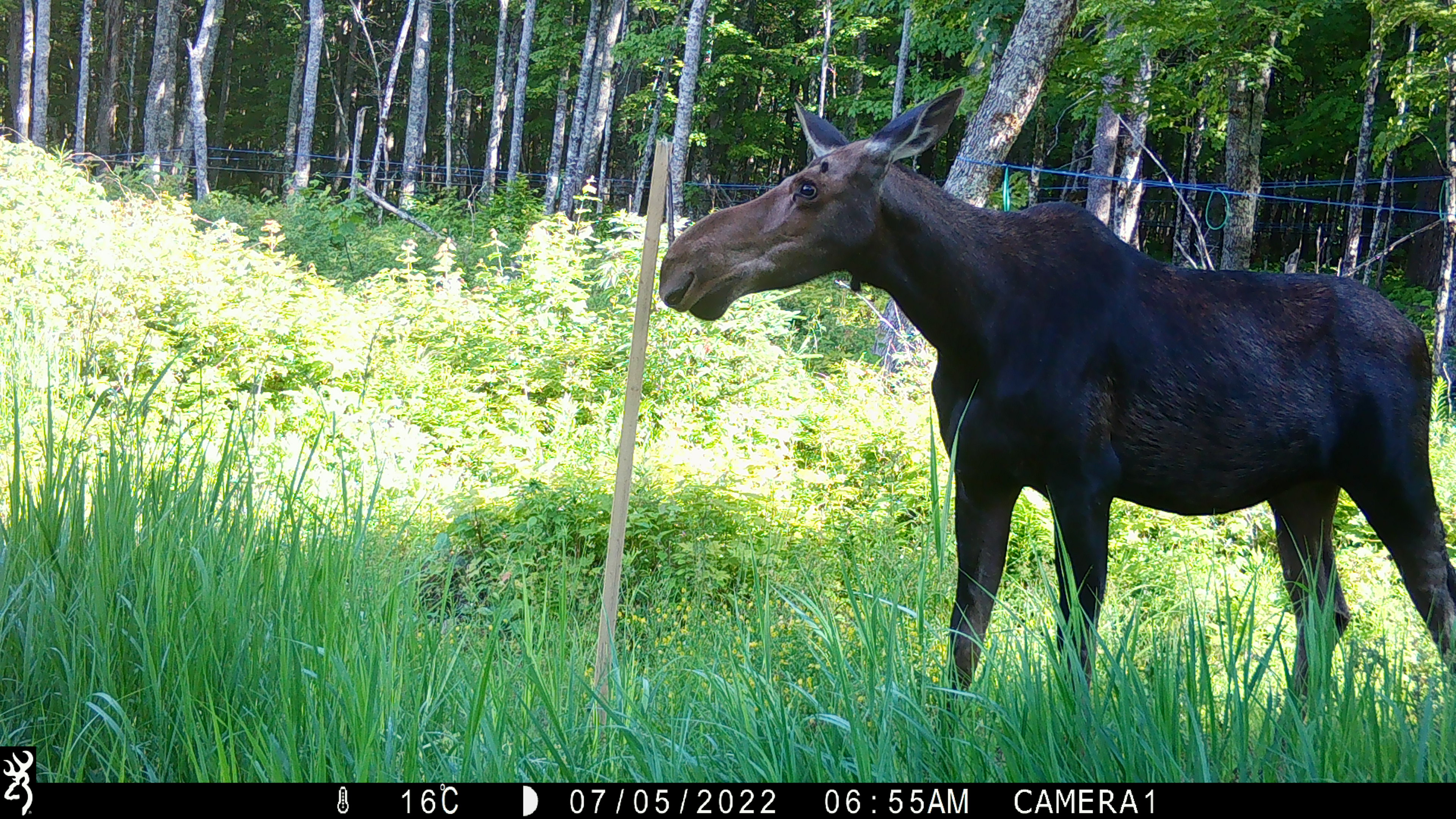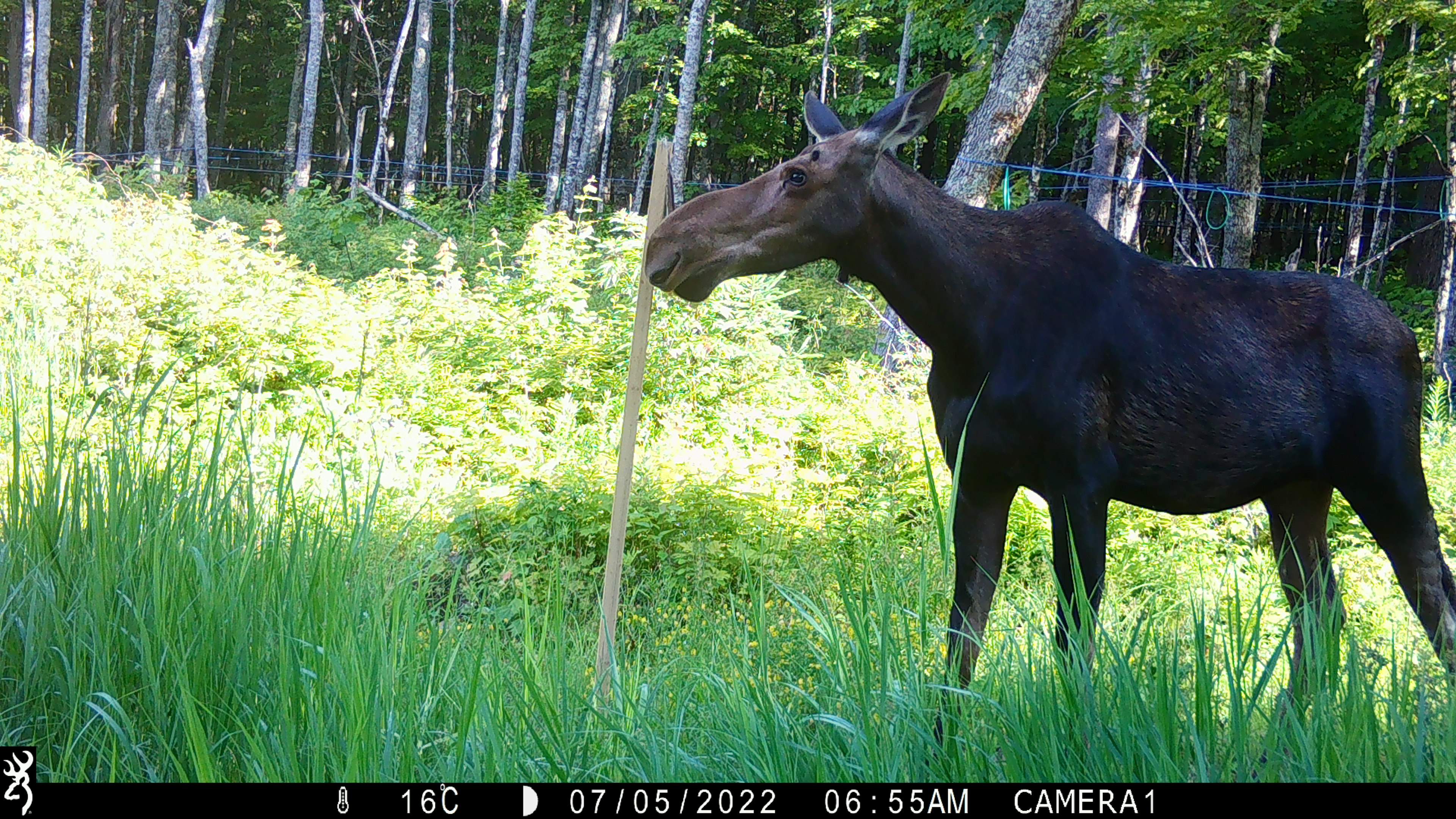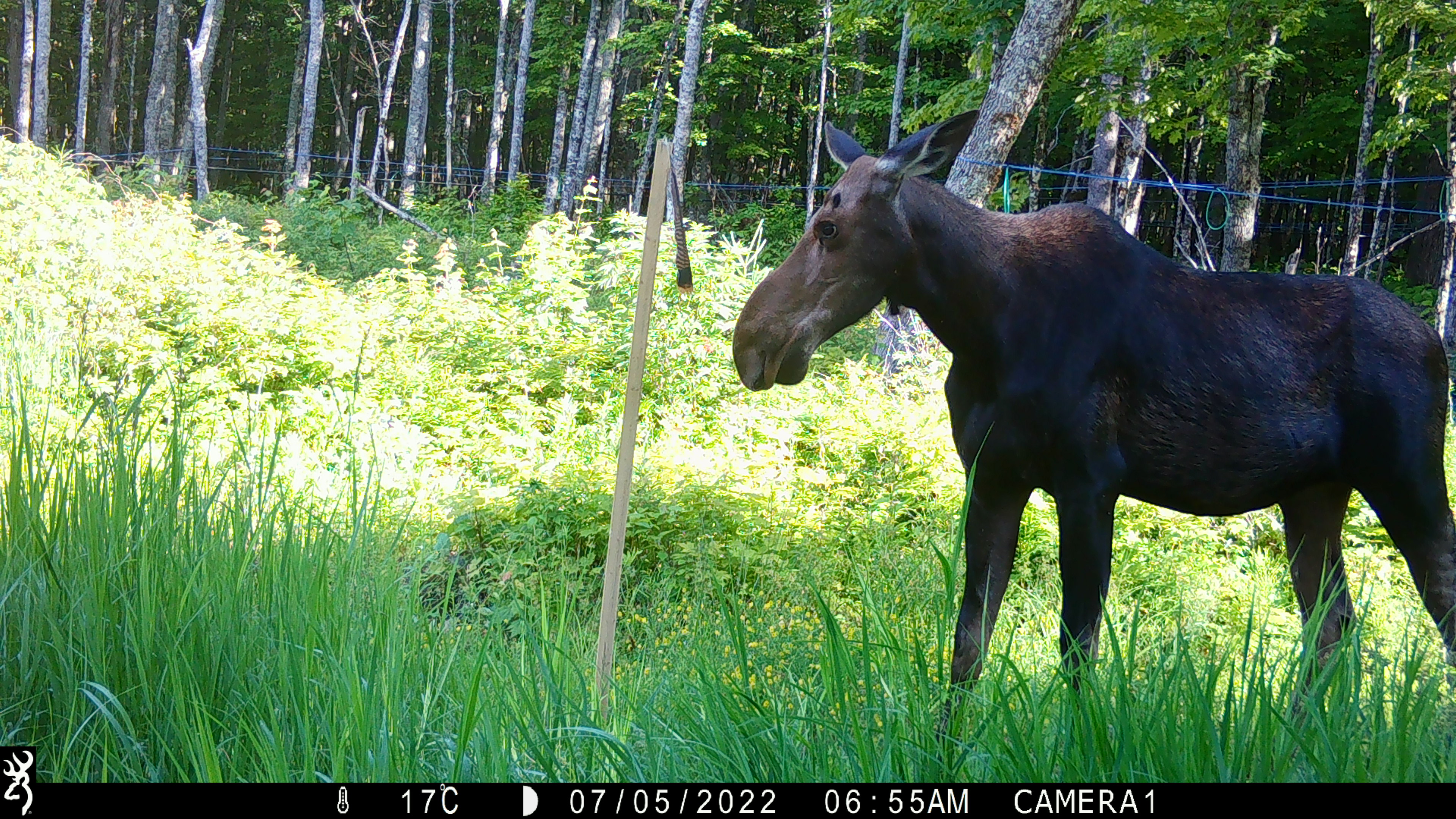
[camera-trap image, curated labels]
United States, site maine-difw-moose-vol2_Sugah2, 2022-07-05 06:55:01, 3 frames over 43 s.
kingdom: Animalia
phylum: Chordata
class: Mammalia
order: Artiodactyla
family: Cervidae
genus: Alces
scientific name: Alces alces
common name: moose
Moose (Alces alces).